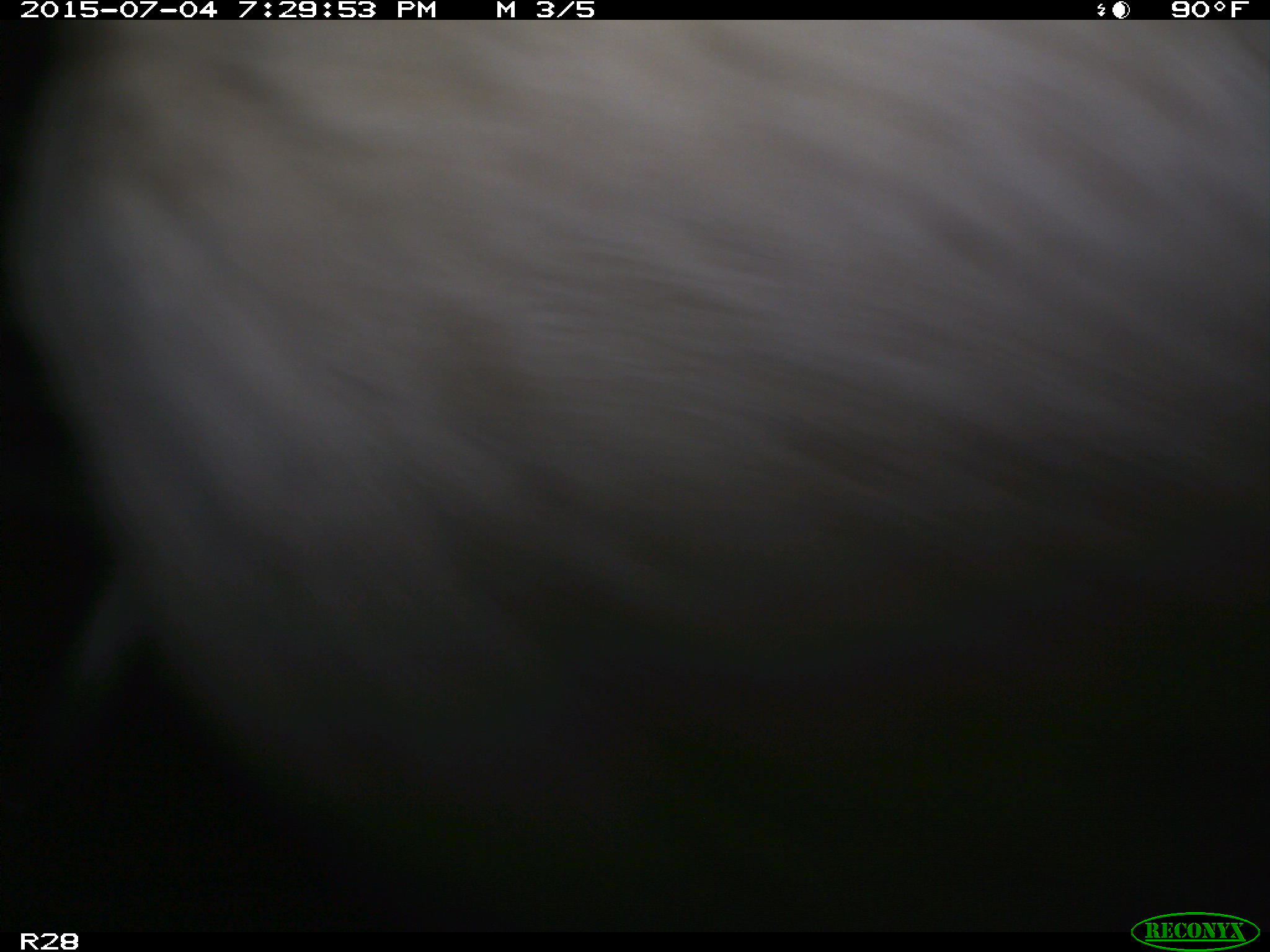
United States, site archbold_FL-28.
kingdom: Animalia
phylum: Chordata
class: Mammalia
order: Artiodactyla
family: Bovidae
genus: Bos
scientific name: Bos taurus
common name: domestic cow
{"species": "Bos taurus (domestic cow)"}